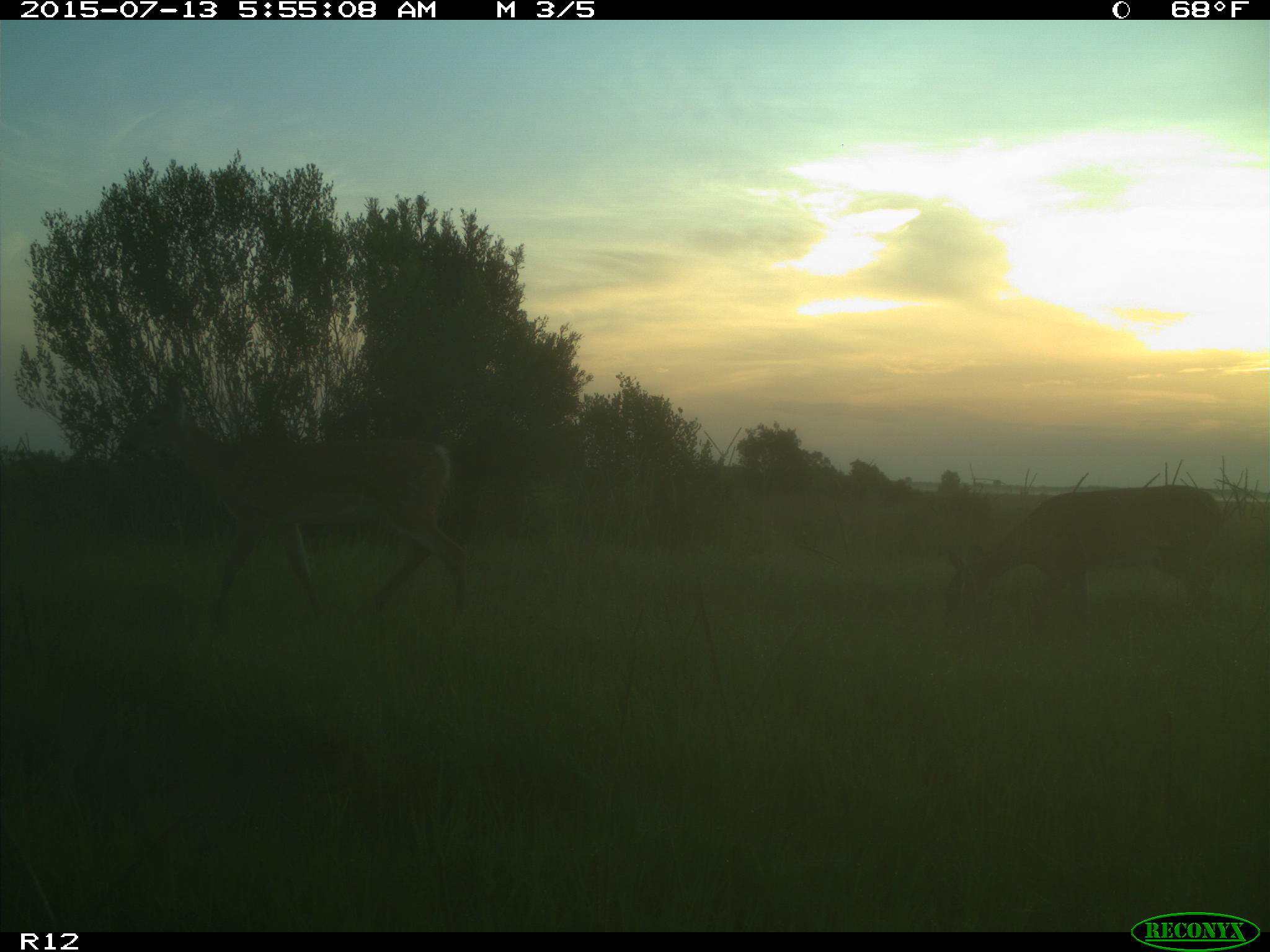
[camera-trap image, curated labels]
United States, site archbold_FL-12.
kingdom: Animalia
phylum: Chordata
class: Mammalia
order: Artiodactyla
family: Cervidae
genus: Odocoileus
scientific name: Odocoileus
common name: deer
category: unidentified deer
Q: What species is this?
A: Unidentified deer (deer) (Odocoileus).